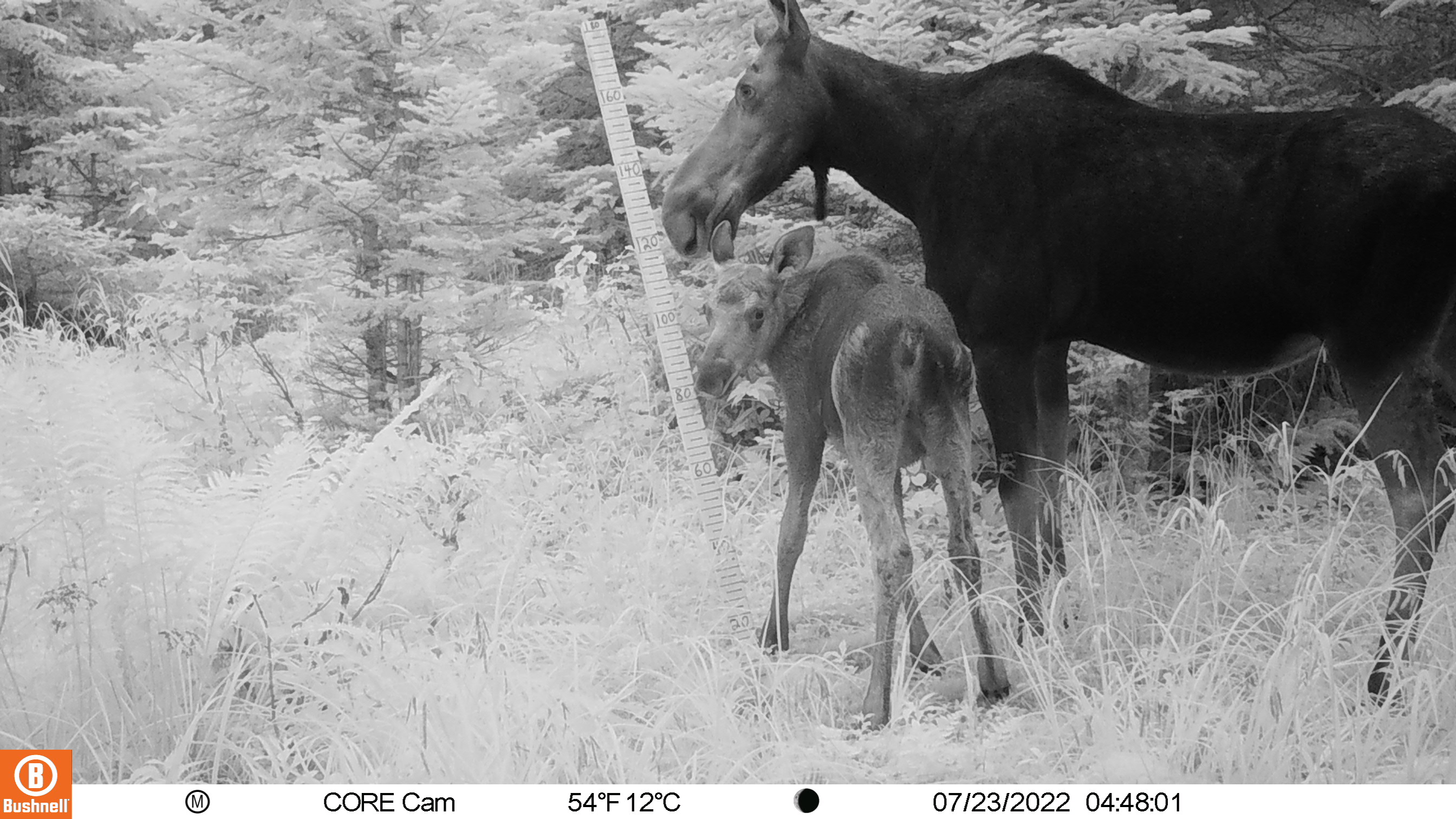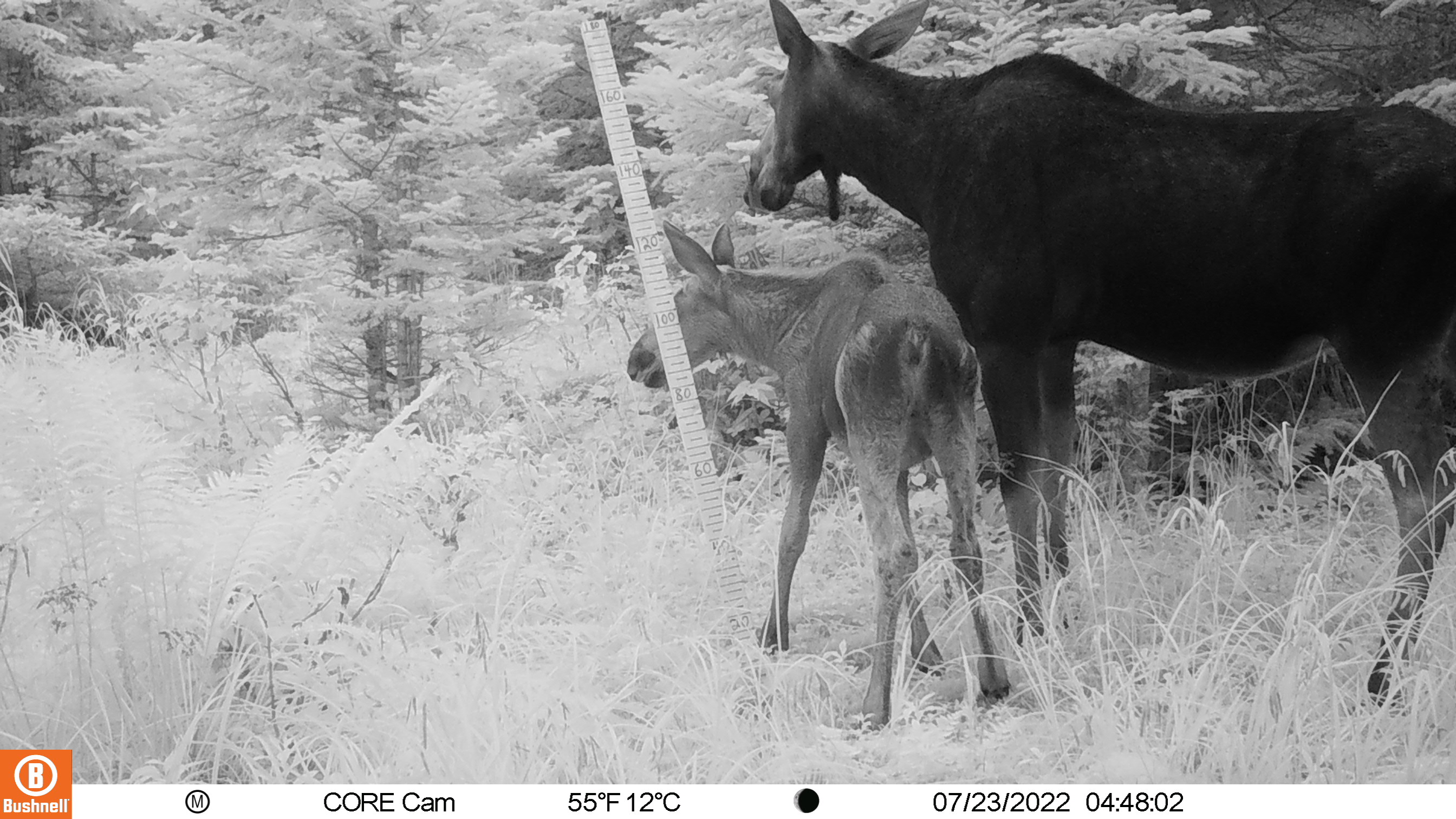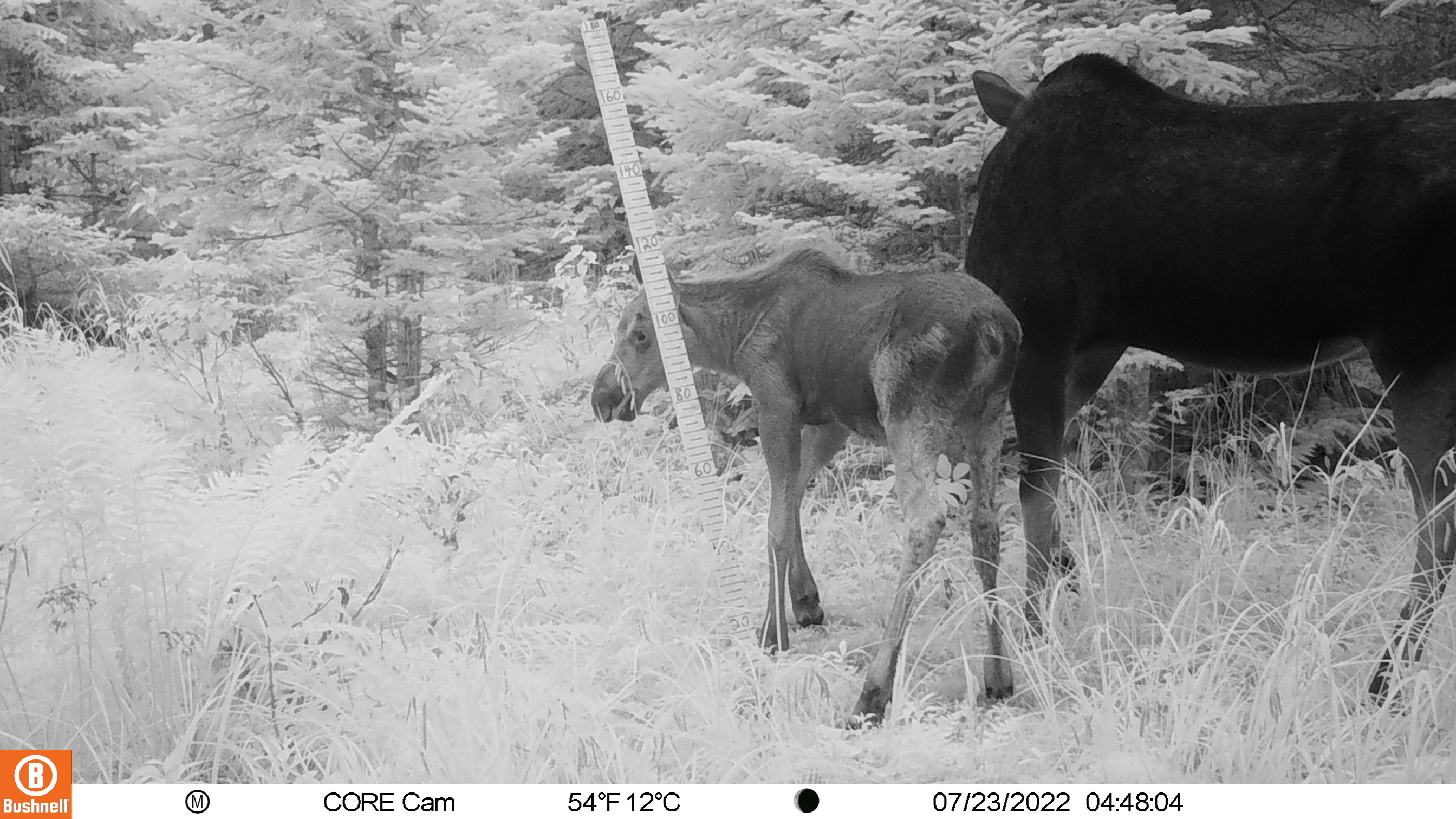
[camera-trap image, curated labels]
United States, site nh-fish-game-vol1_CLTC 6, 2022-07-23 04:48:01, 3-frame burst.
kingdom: Animalia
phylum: Chordata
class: Mammalia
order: Artiodactyla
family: Cervidae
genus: Alces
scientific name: Alces alces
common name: moose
Moose (Alces alces).